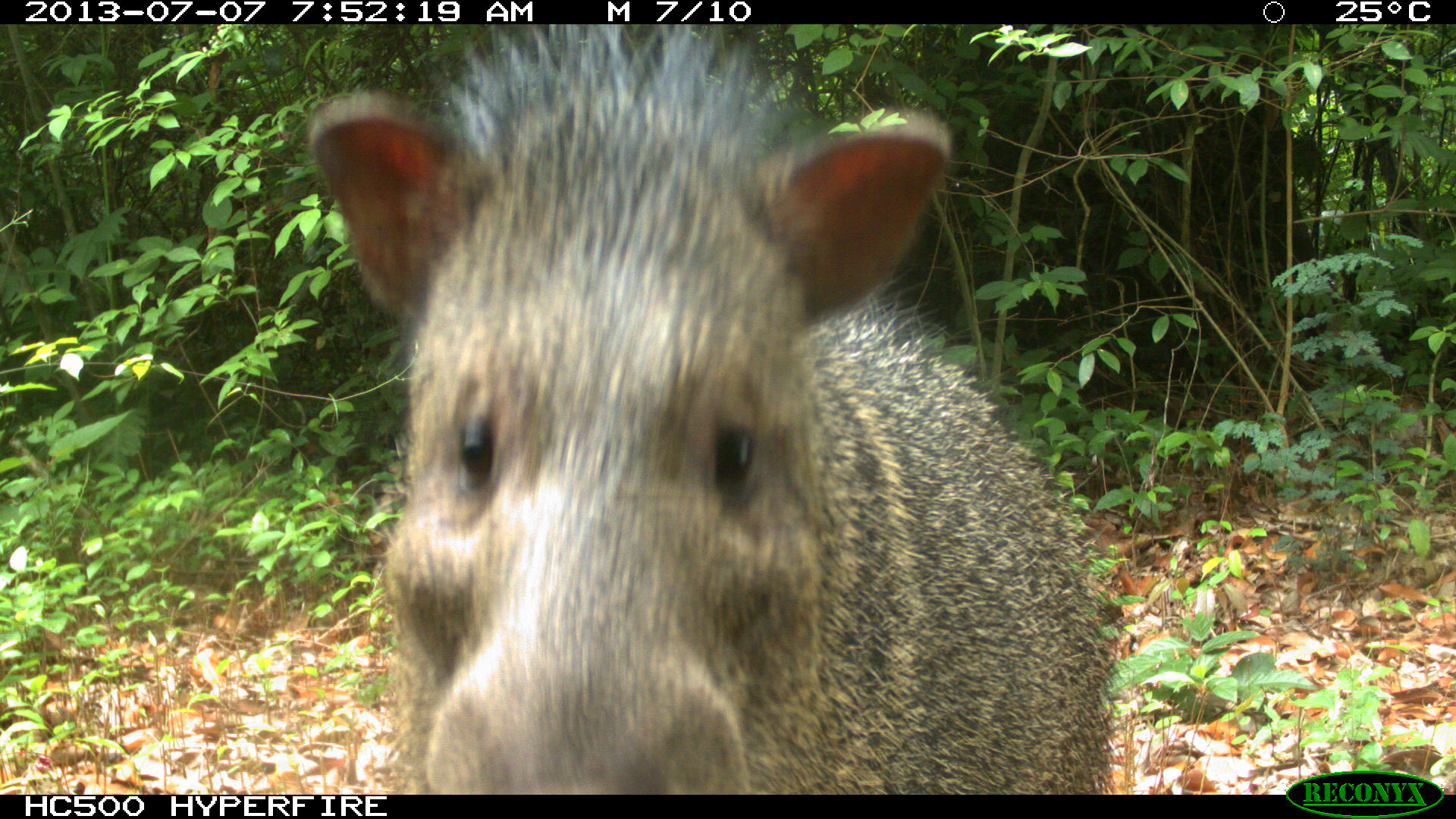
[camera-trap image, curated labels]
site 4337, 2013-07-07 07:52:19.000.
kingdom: Animalia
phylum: Chordata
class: Mammalia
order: Artiodactyla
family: Tayassuidae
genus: Pecari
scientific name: Pecari tajacu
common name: collared peccary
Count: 1.